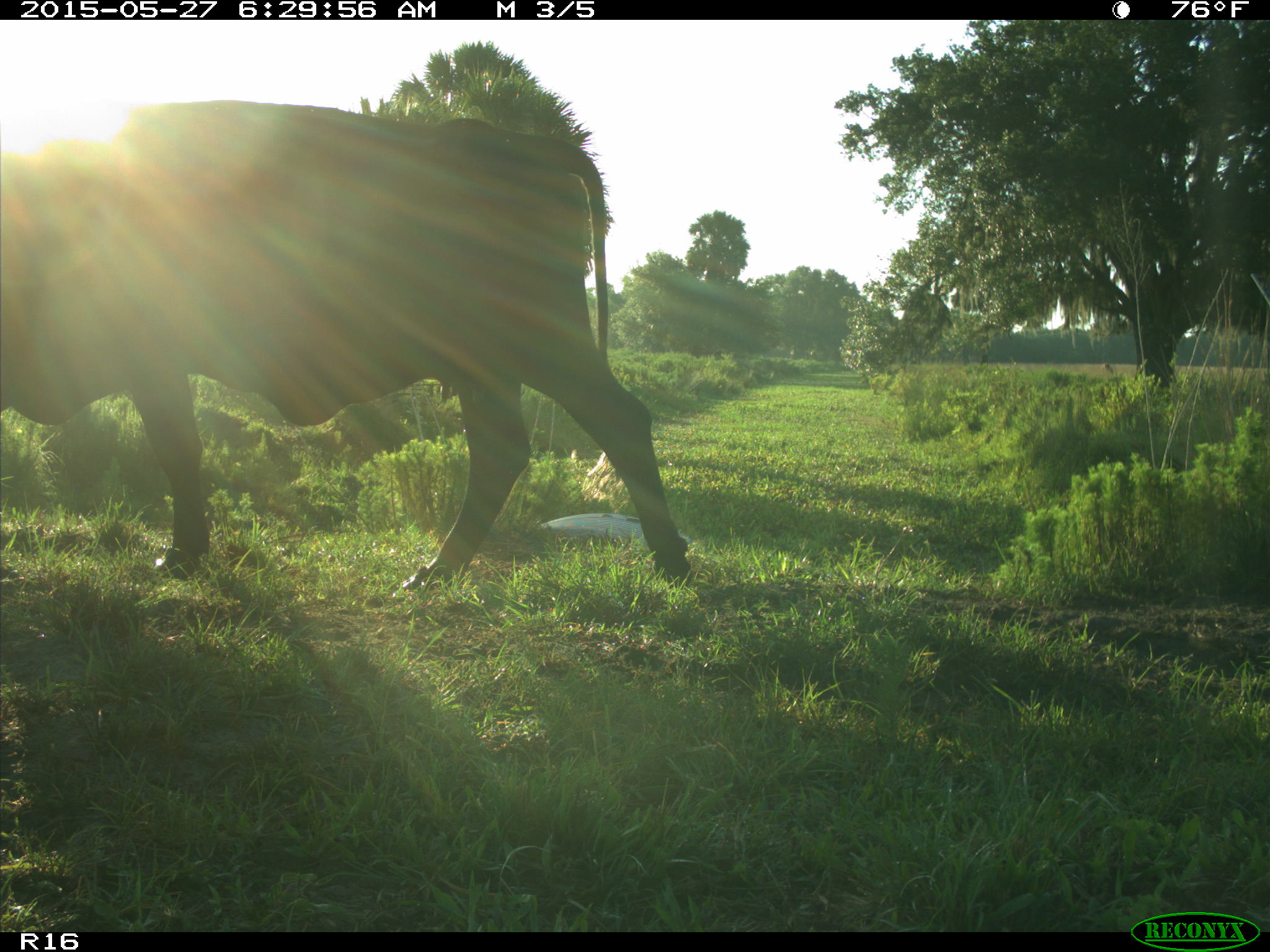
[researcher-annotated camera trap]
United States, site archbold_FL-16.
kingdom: Animalia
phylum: Chordata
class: Mammalia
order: Artiodactyla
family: Bovidae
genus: Bos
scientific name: Bos taurus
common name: domestic cow